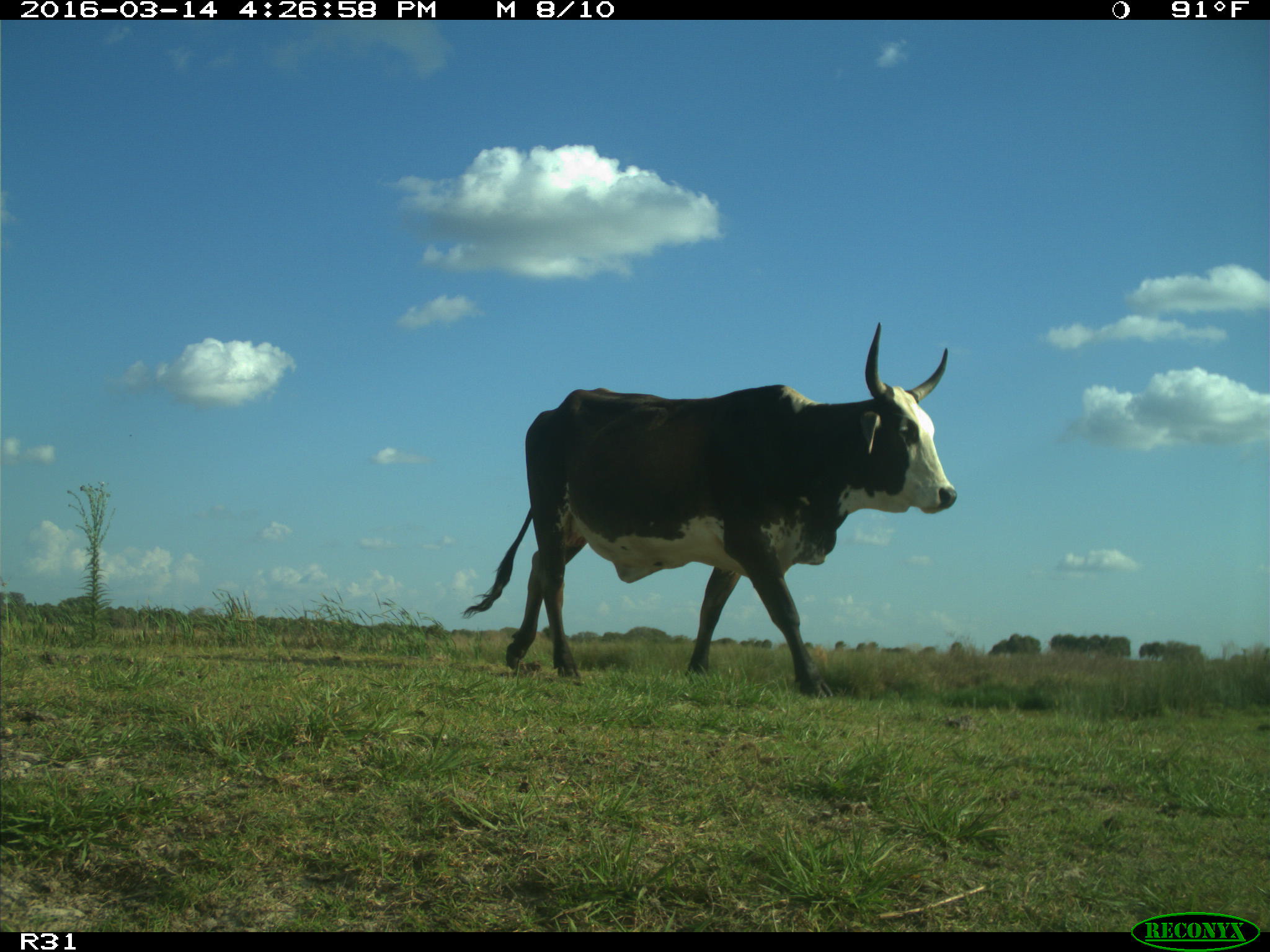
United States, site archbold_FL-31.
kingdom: Animalia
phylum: Chordata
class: Mammalia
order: Artiodactyla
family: Bovidae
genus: Bos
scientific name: Bos taurus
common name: domestic cow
Bos taurus (domestic cow).